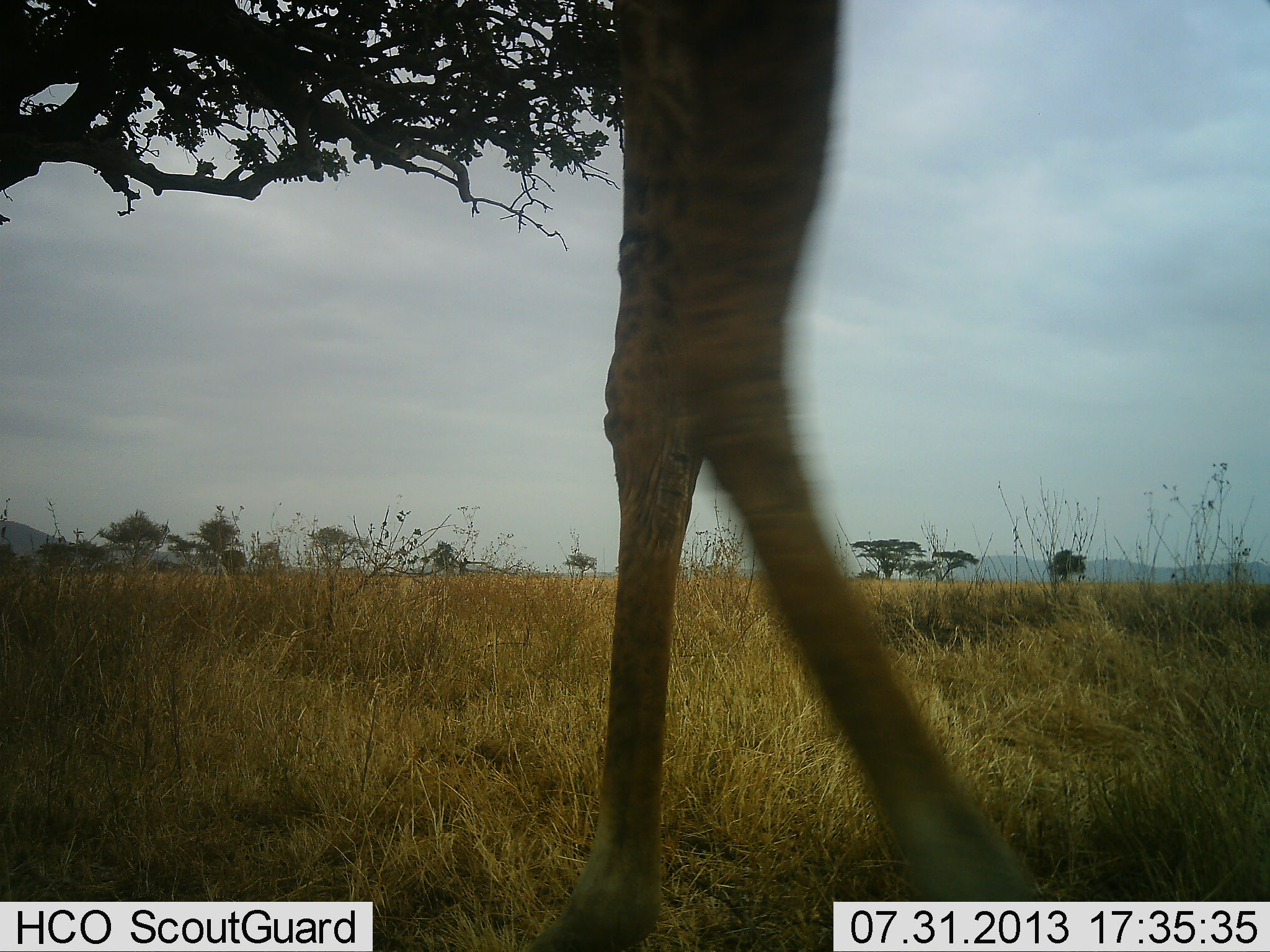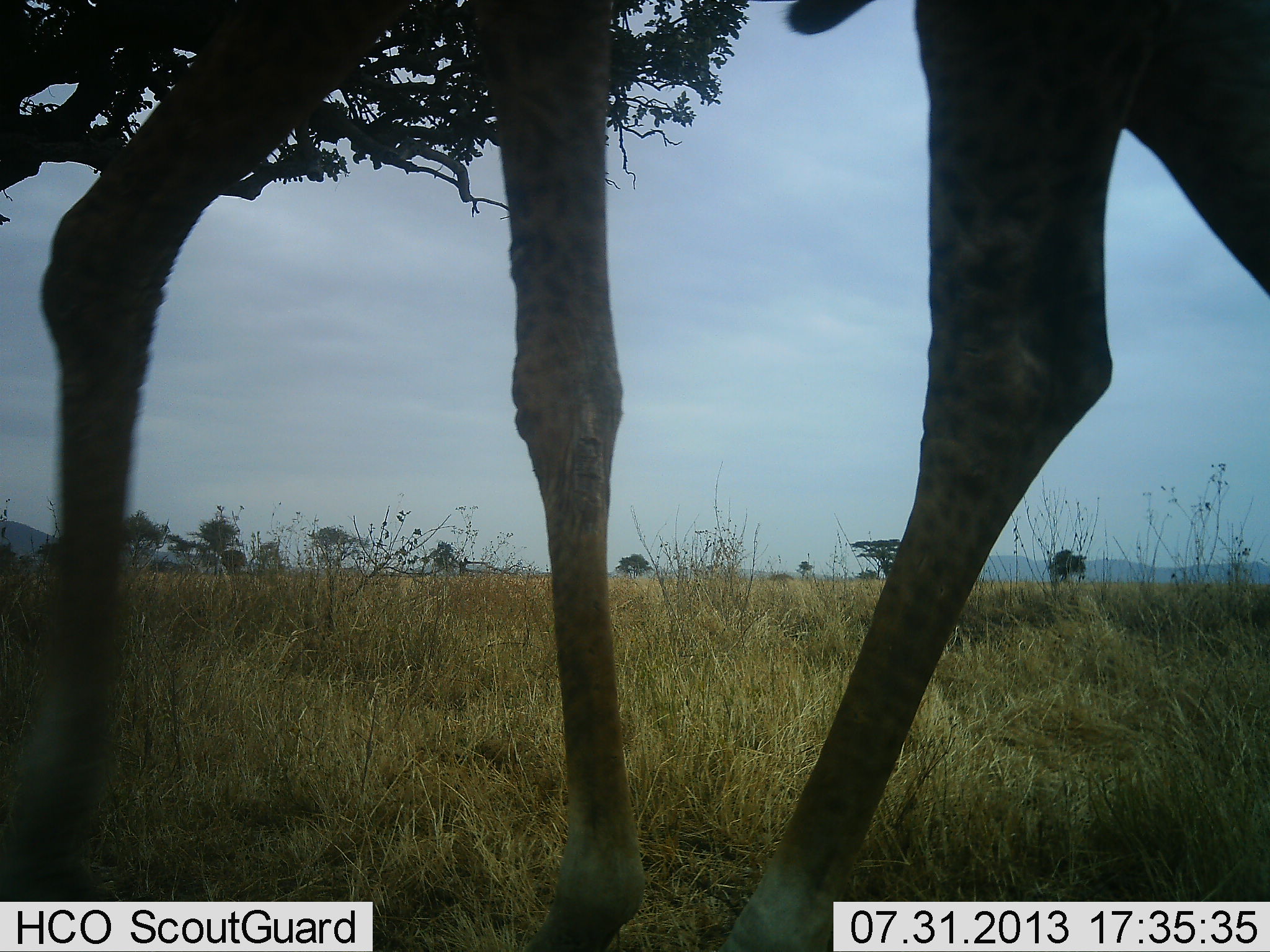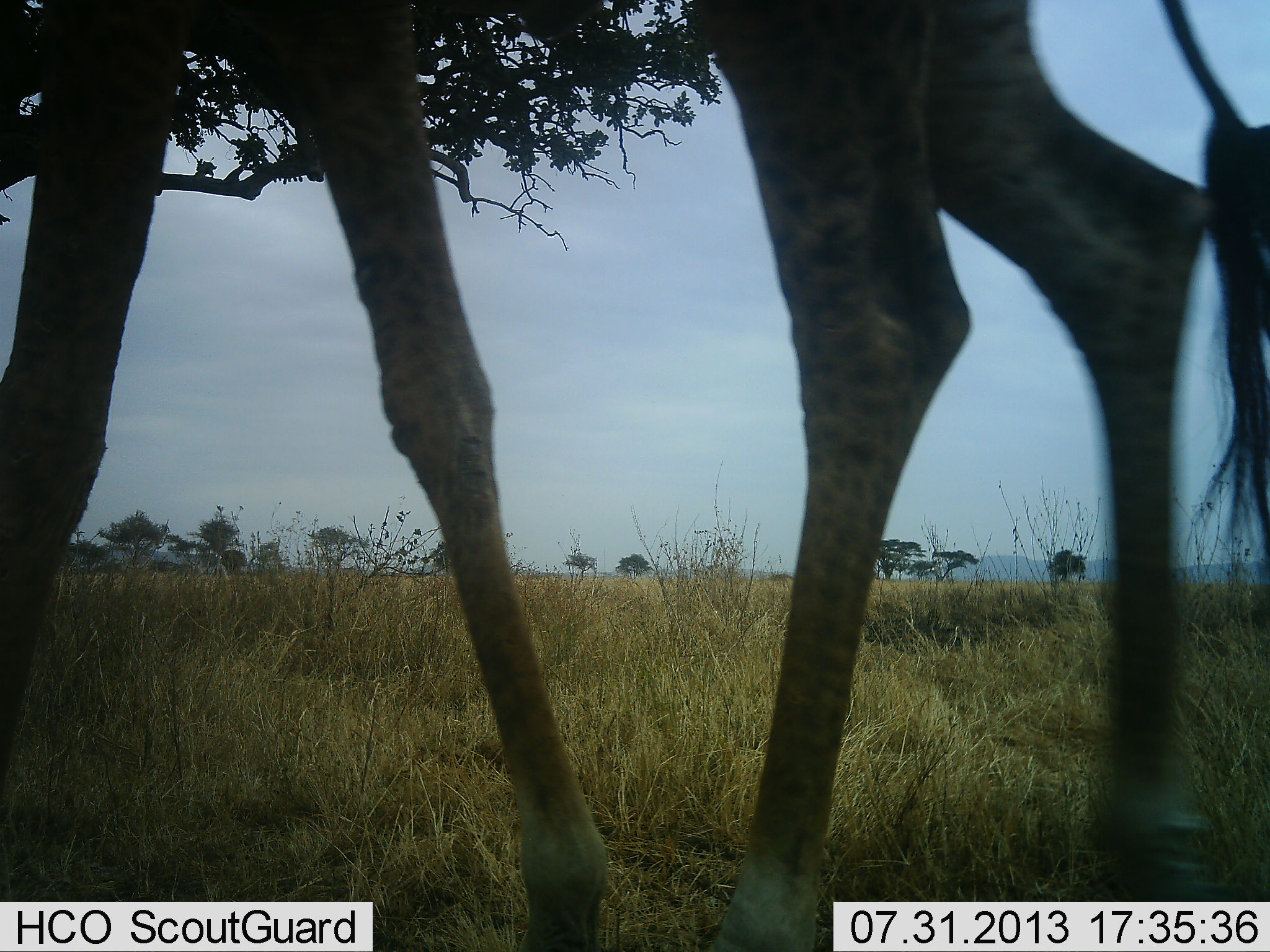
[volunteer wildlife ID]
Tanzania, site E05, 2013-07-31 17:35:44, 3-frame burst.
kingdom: Animalia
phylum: Chordata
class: Mammalia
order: Artiodactyla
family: Giraffidae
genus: Giraffa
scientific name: Giraffa camelopardalis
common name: giraffe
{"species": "giraffe (Giraffa camelopardalis)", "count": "1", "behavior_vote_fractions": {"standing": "0%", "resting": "0%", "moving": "90%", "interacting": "0%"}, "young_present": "0%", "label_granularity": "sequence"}